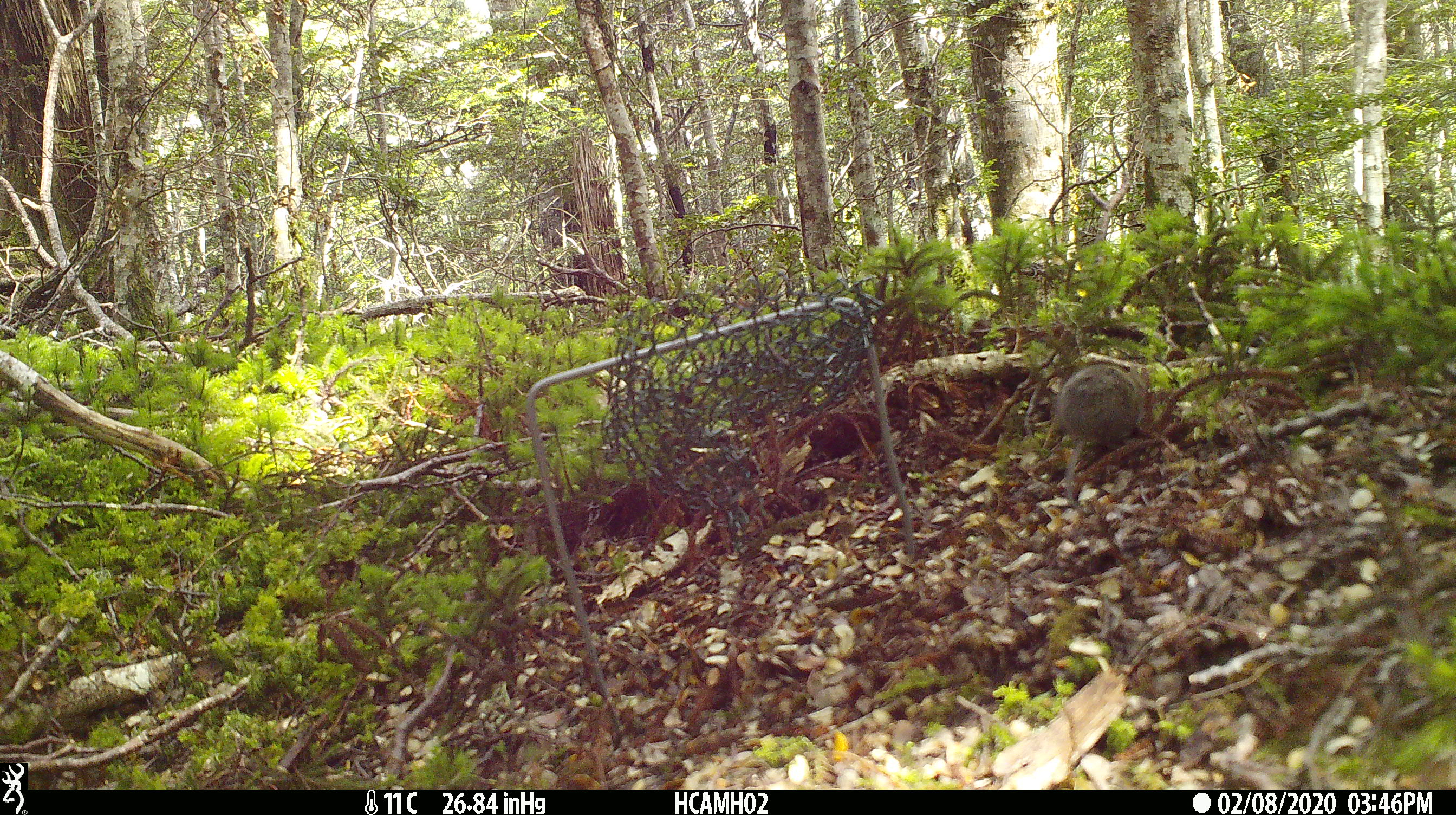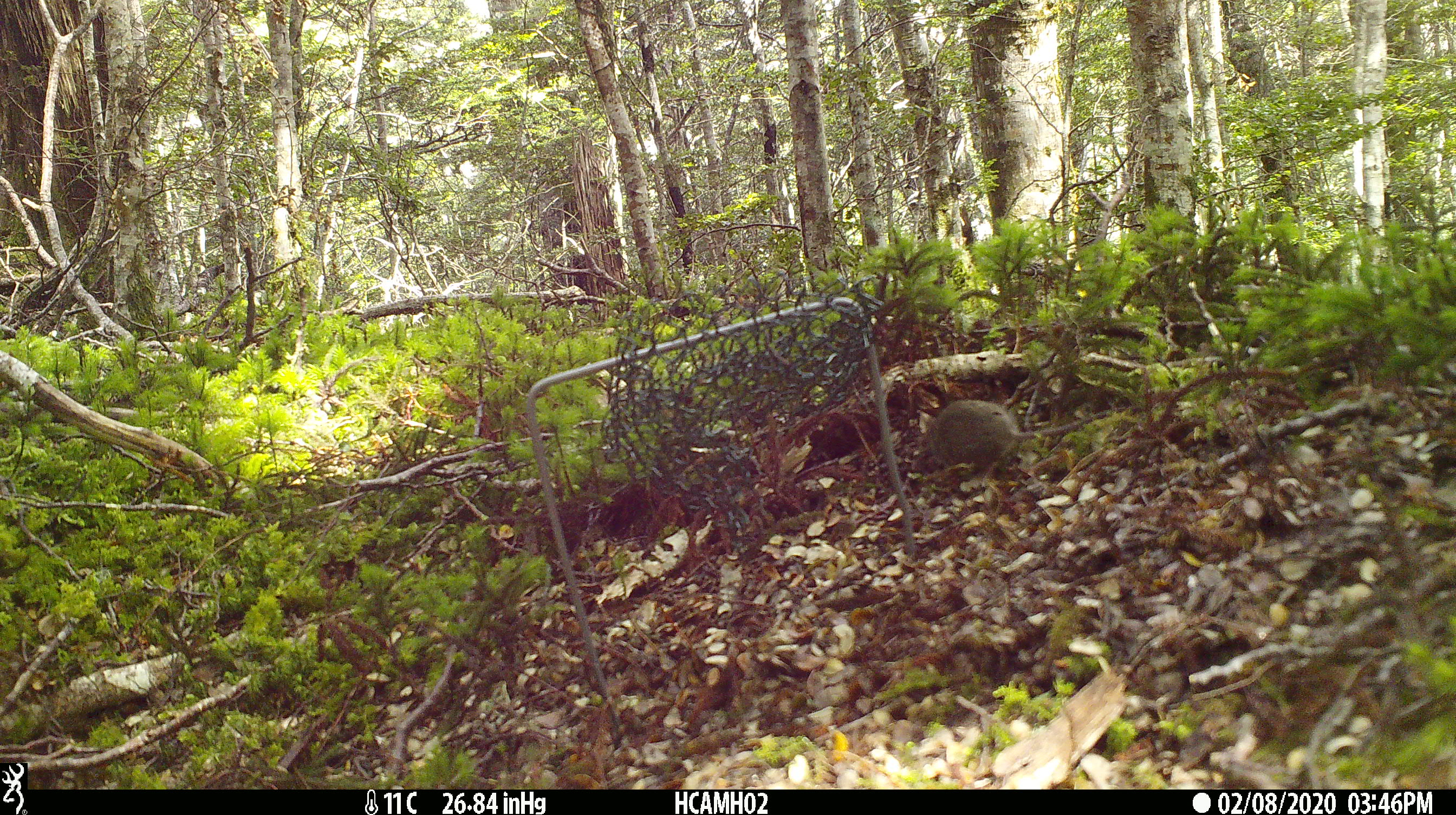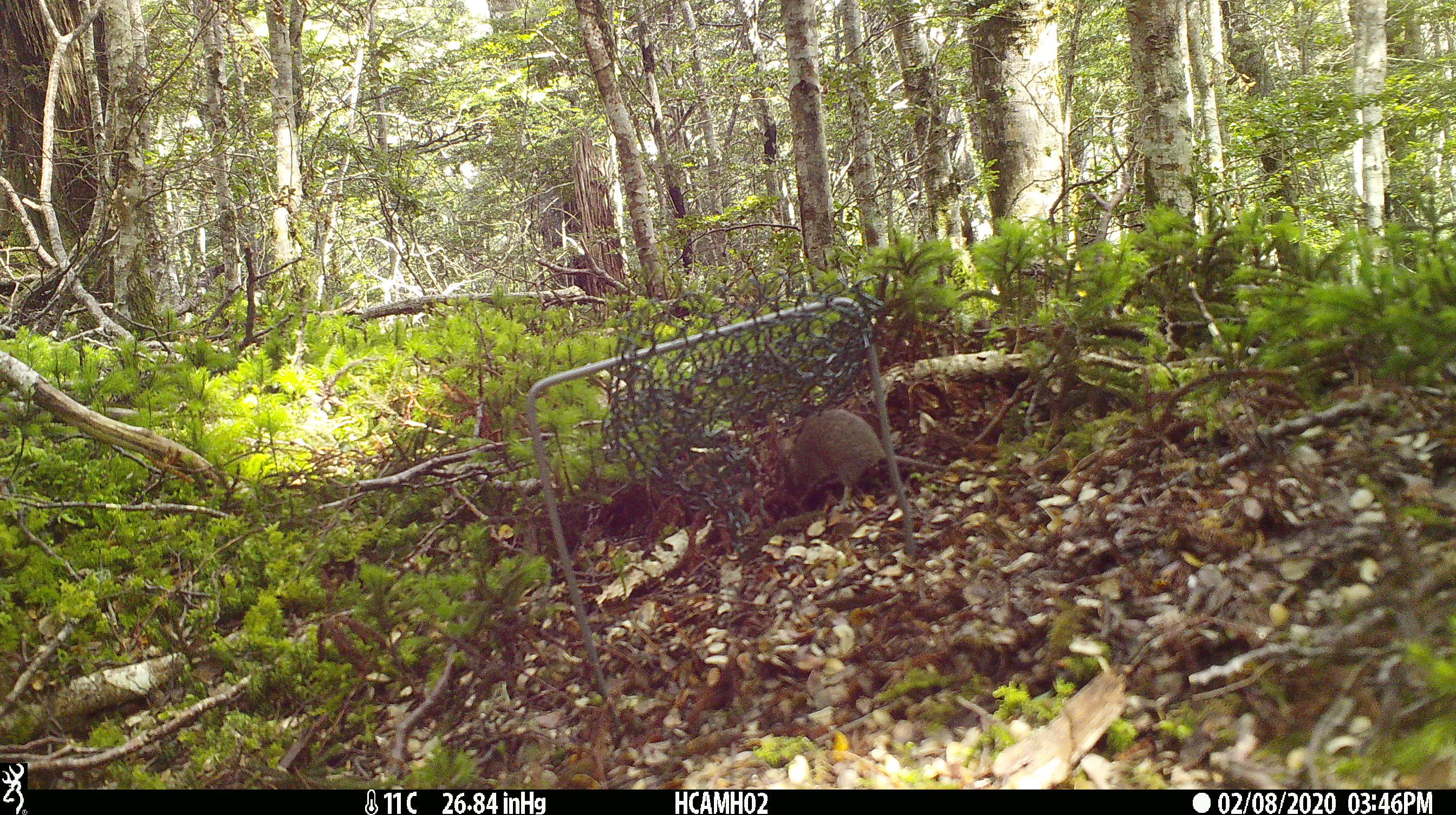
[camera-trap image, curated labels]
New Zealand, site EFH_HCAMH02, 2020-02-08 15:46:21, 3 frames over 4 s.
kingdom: Animalia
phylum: Chordata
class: Mammalia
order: Rodentia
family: Muridae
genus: Mus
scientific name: Mus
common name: mouse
Mouse (Mus).